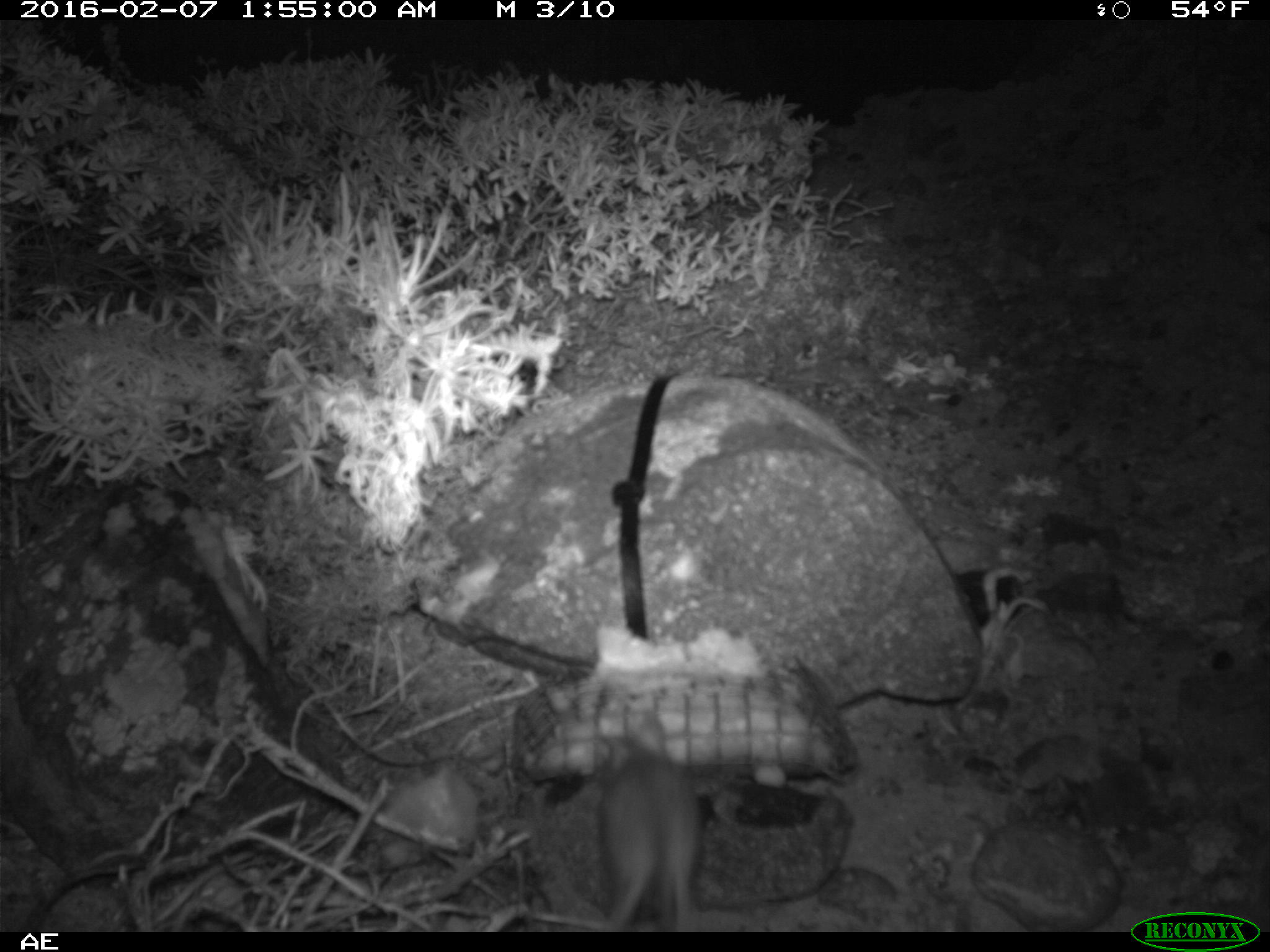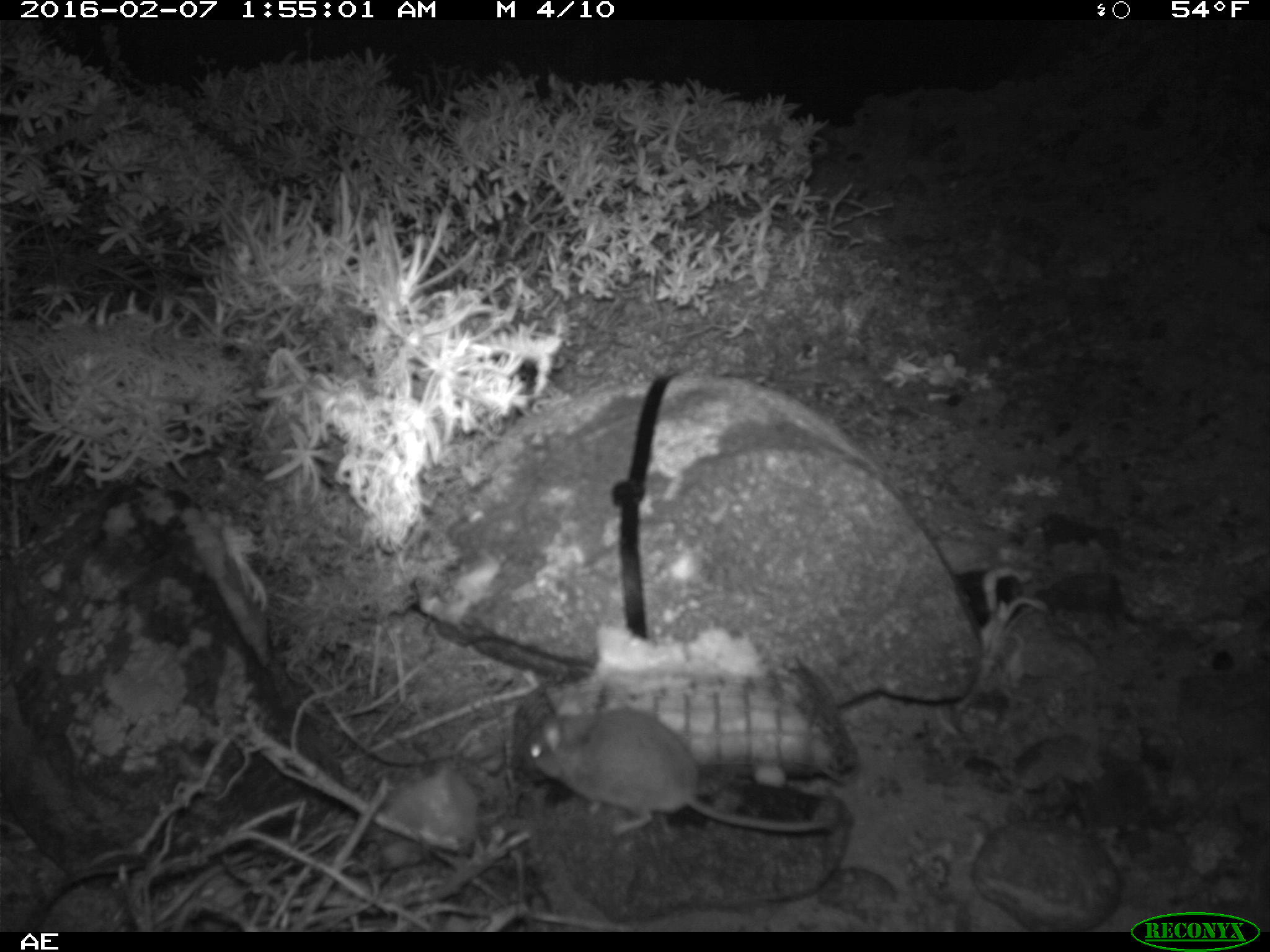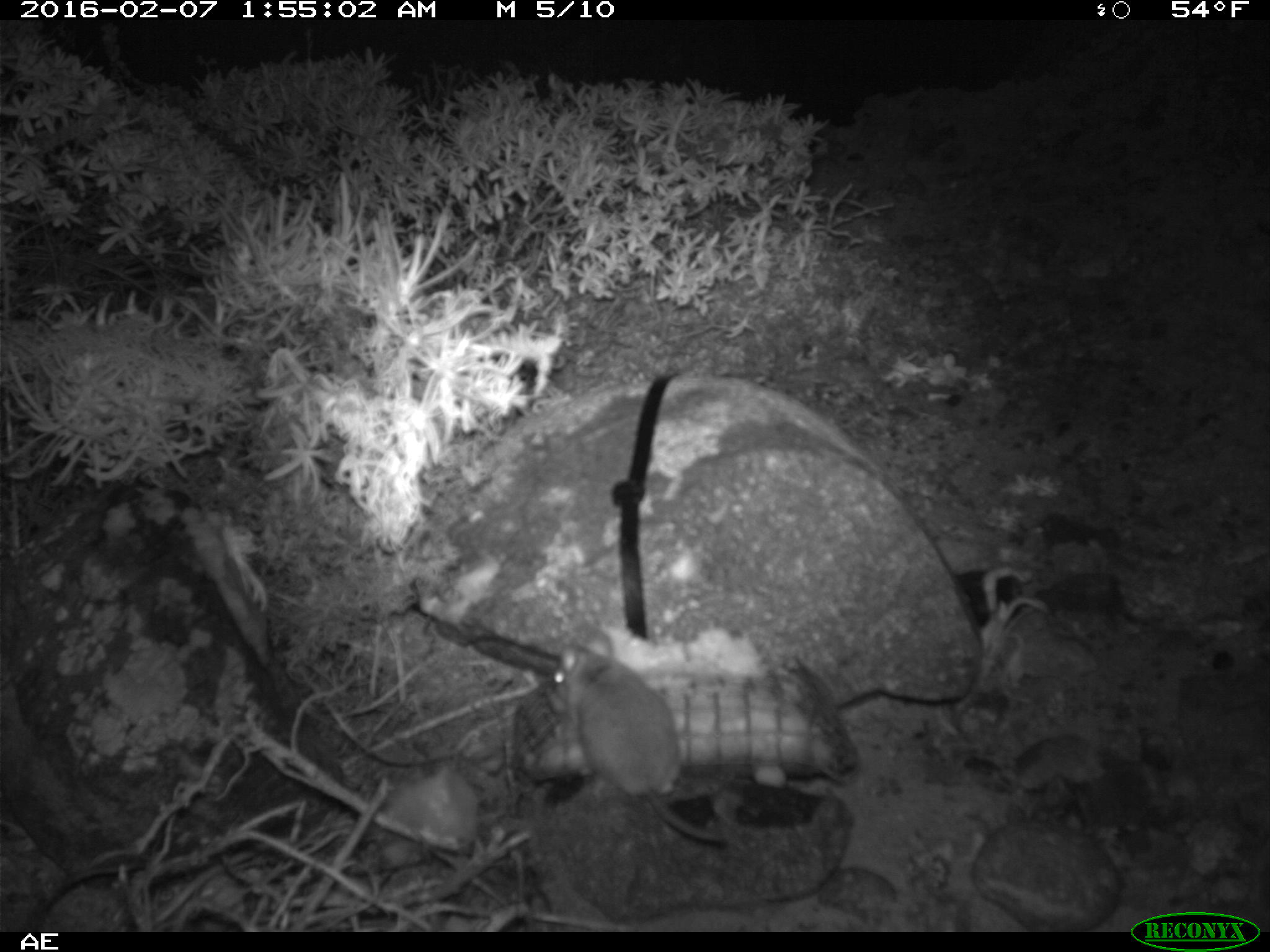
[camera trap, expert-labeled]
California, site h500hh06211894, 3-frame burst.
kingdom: Animalia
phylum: Chordata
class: Mammalia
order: Rodentia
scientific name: Rodentia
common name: rodent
Rodent (Rodentia).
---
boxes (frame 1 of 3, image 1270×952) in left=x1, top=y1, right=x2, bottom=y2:
rodent: left=594, top=712, right=696, bottom=931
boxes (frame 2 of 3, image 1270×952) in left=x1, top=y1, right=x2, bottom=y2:
rodent: left=523, top=696, right=837, bottom=834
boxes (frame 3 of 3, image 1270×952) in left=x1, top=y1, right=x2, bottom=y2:
rodent: left=554, top=630, right=724, bottom=842